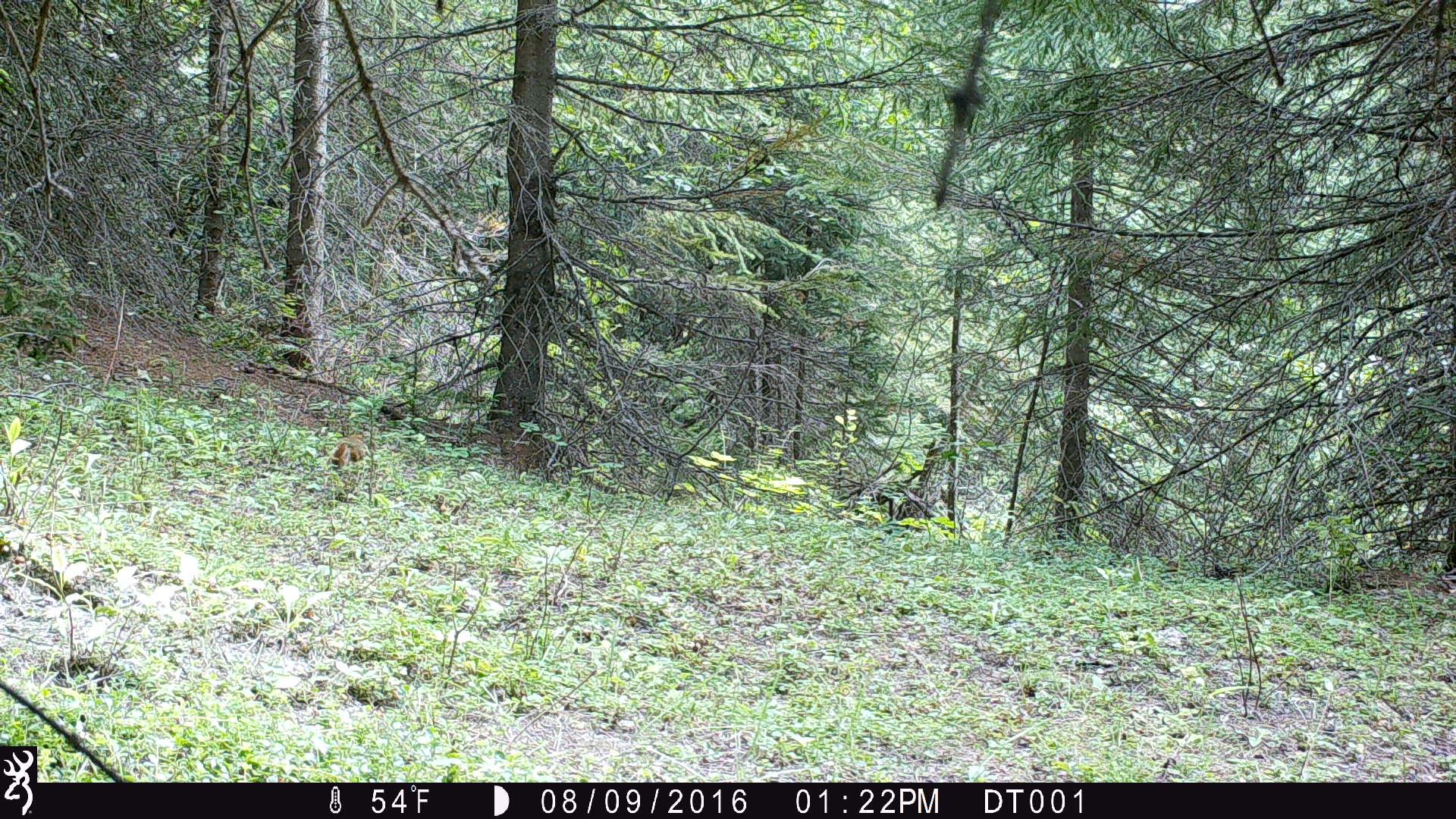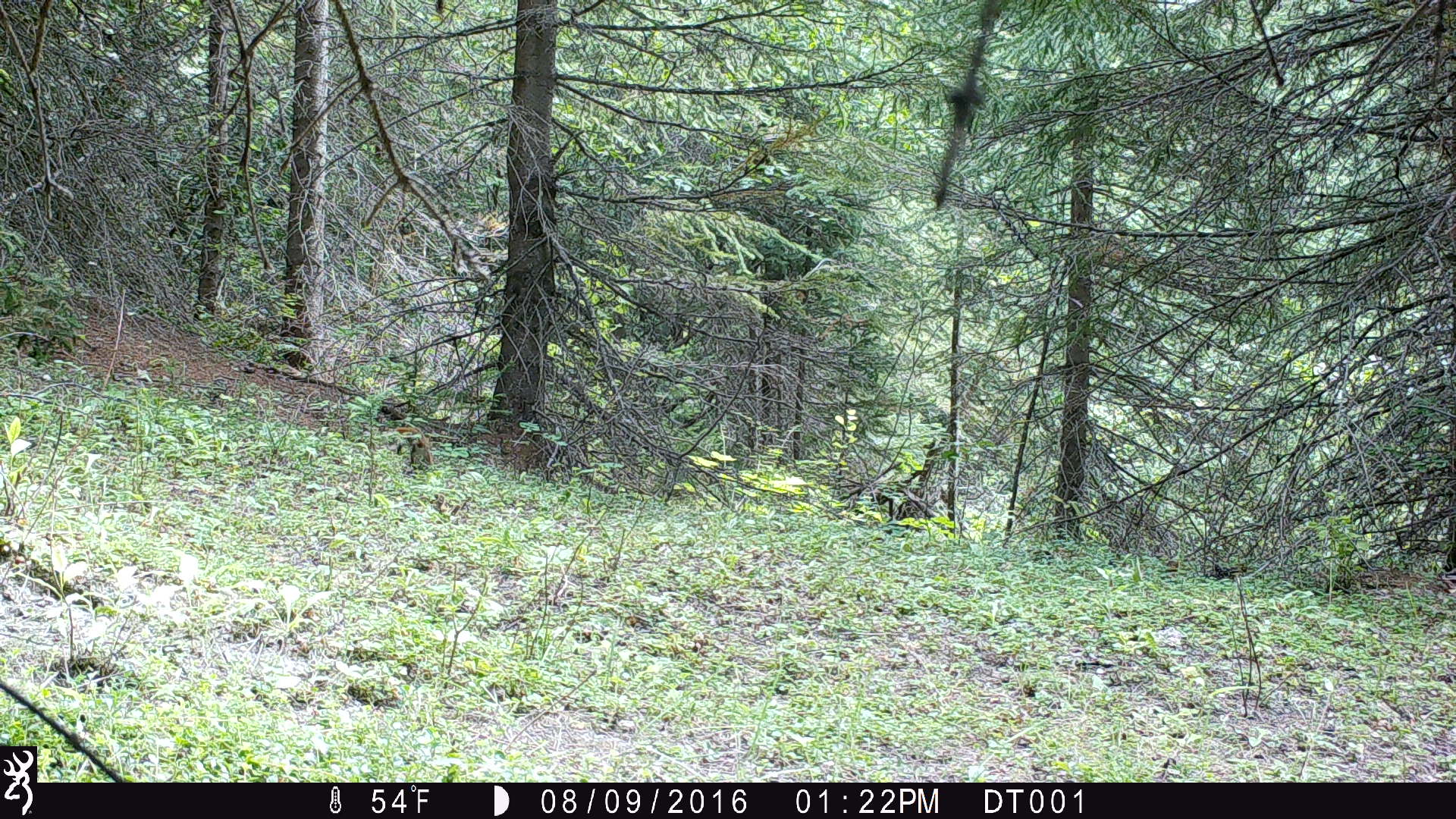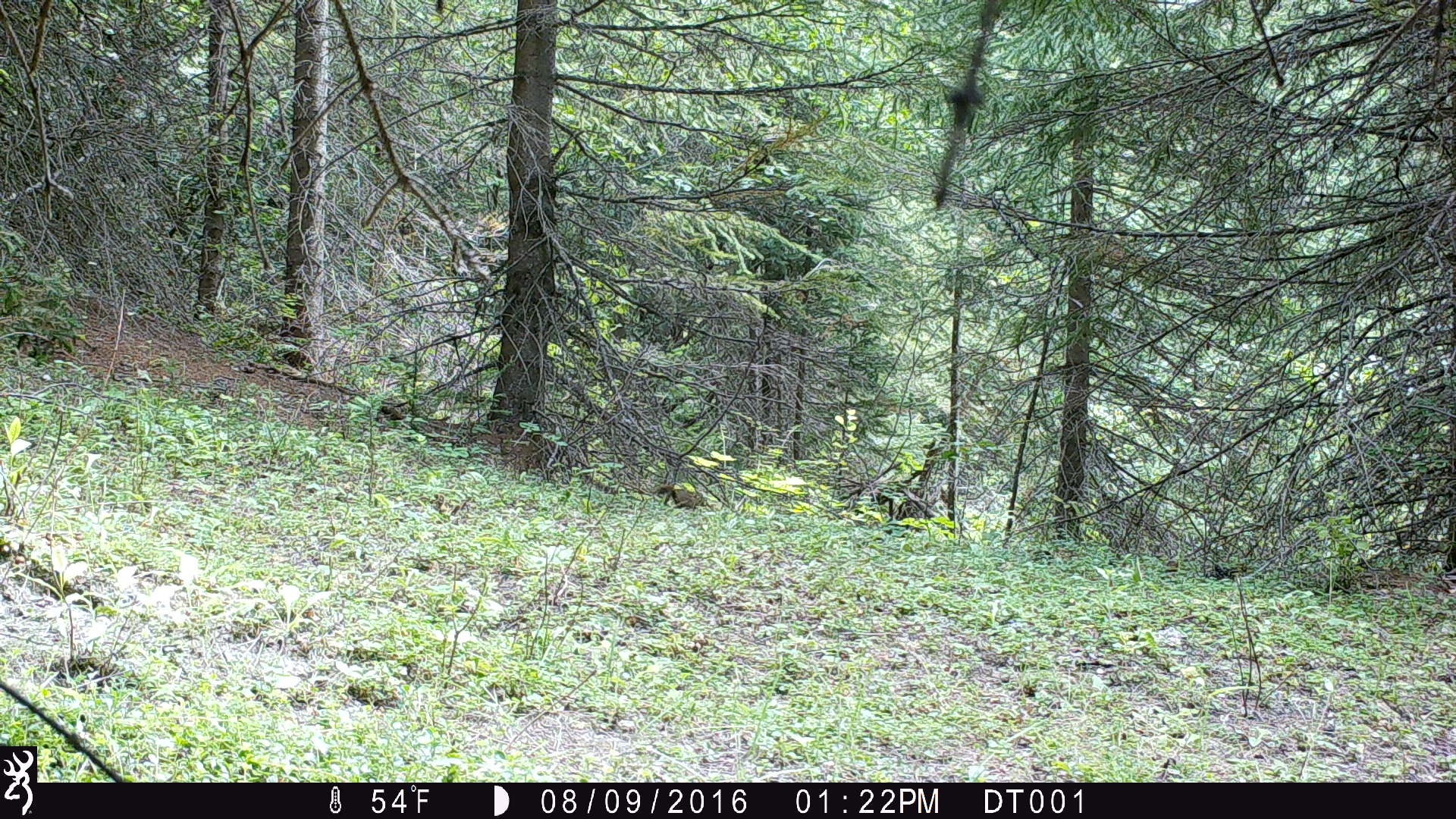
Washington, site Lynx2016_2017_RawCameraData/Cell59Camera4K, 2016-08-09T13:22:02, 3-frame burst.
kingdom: Animalia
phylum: Chordata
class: Mammalia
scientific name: Mammalia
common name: small mammal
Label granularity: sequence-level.